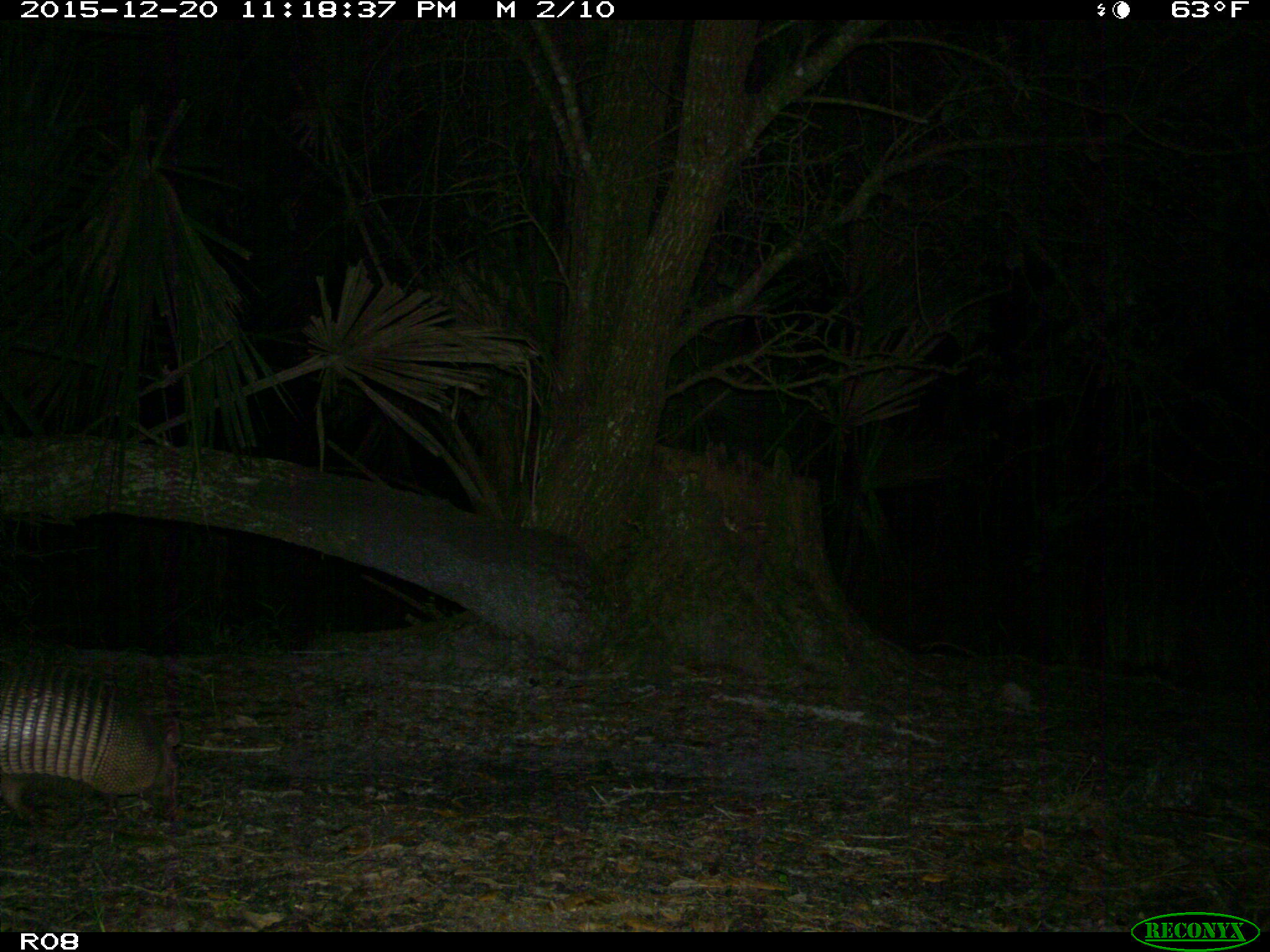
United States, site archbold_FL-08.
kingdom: Animalia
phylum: Chordata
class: Mammalia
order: Cingulata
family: Dasypodidae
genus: Dasypus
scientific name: Dasypus novemcinctus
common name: nine-banded armadillo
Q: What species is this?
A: Dasypus novemcinctus (nine-banded armadillo).